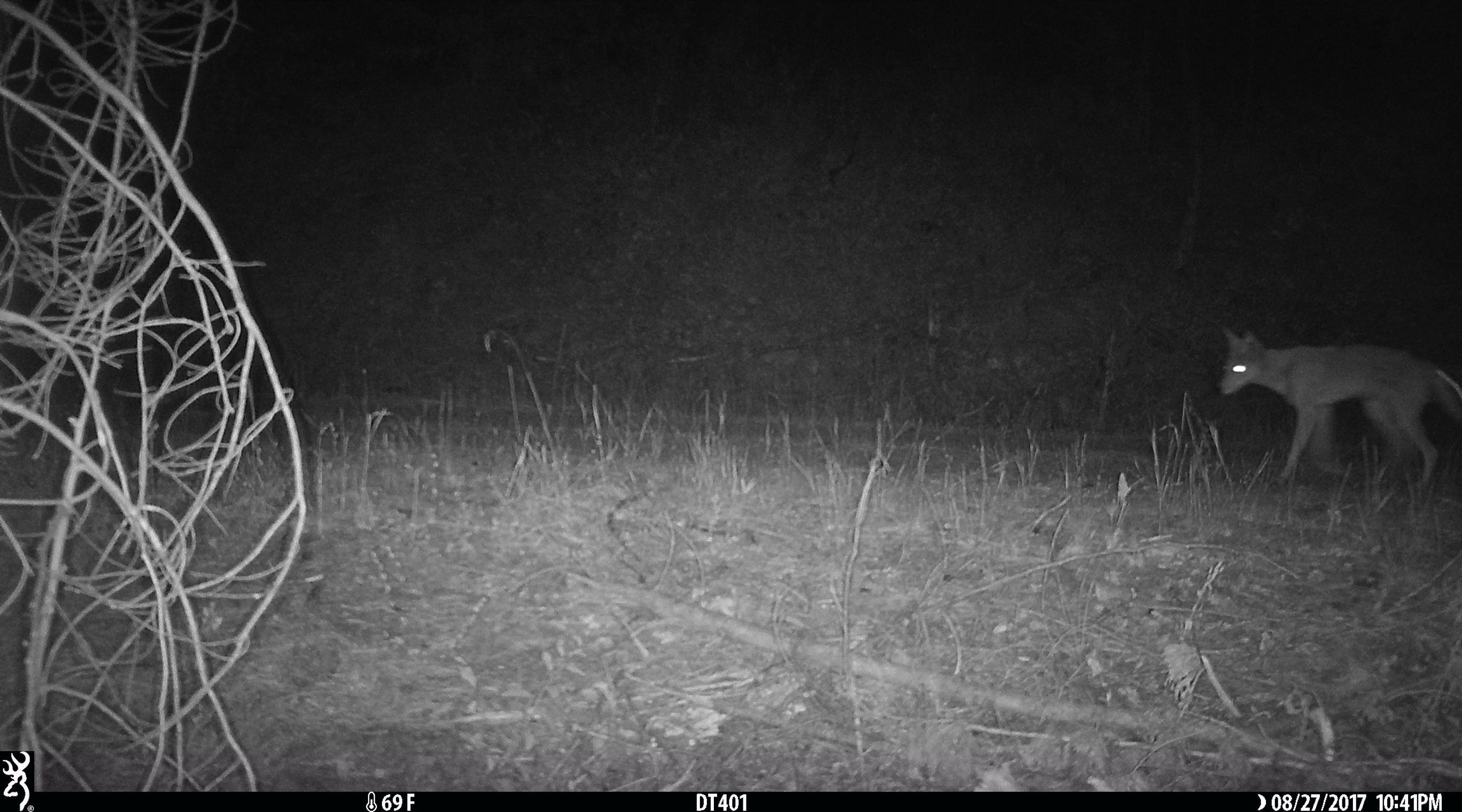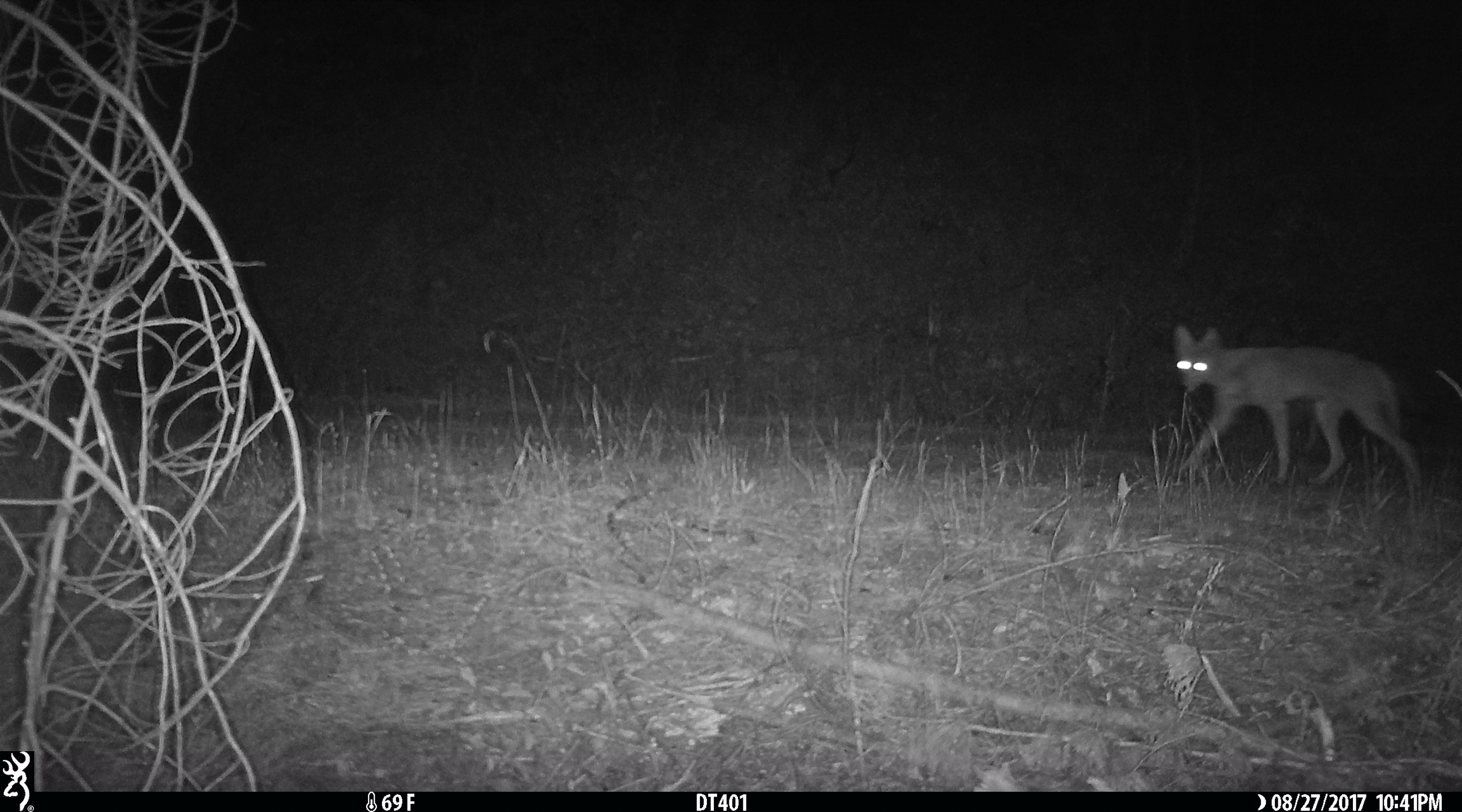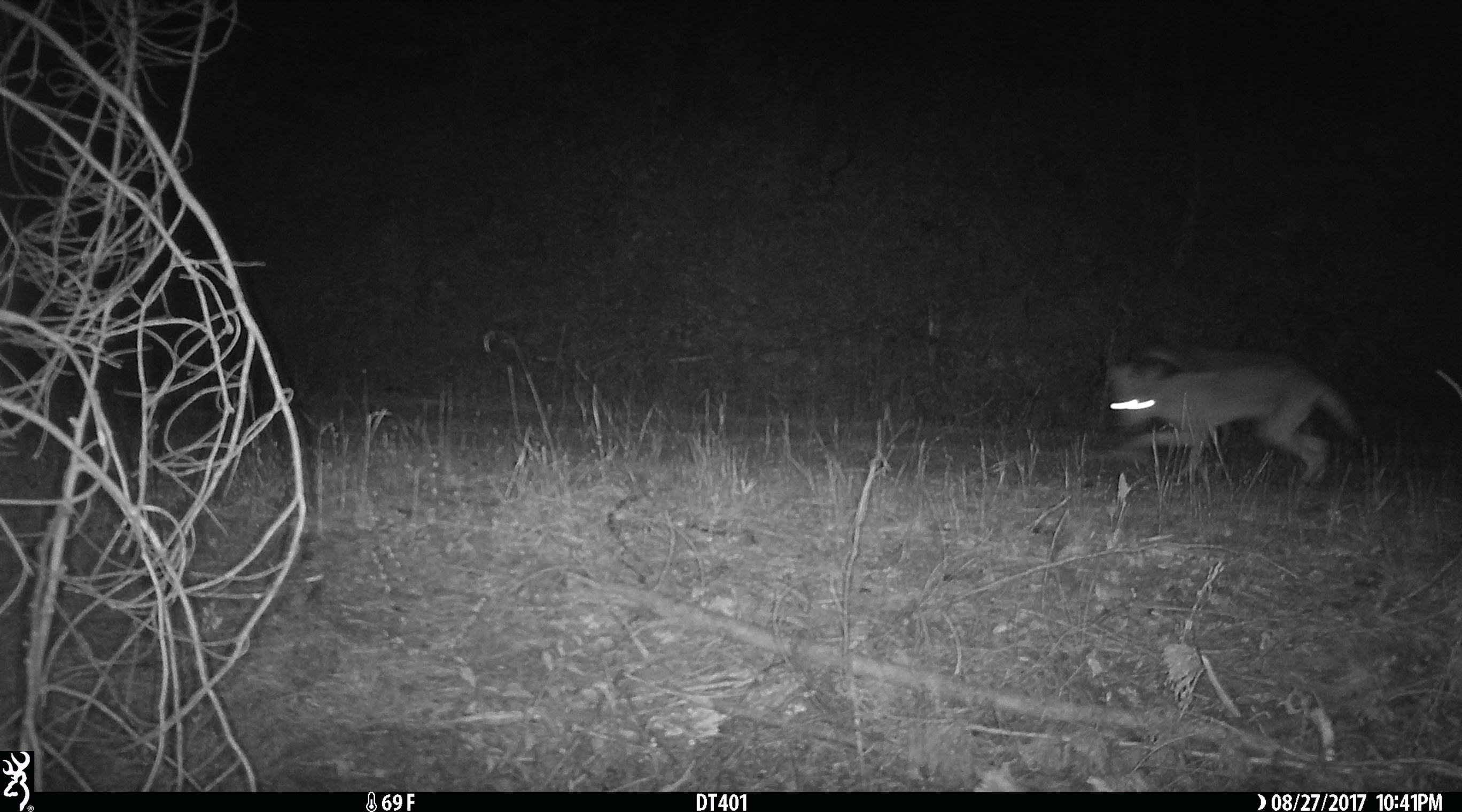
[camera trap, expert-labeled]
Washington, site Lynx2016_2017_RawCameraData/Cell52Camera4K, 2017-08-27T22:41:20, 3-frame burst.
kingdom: Animalia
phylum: Chordata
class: Mammalia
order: Carnivora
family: Canidae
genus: Canis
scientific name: Canis latrans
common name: coyote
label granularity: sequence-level